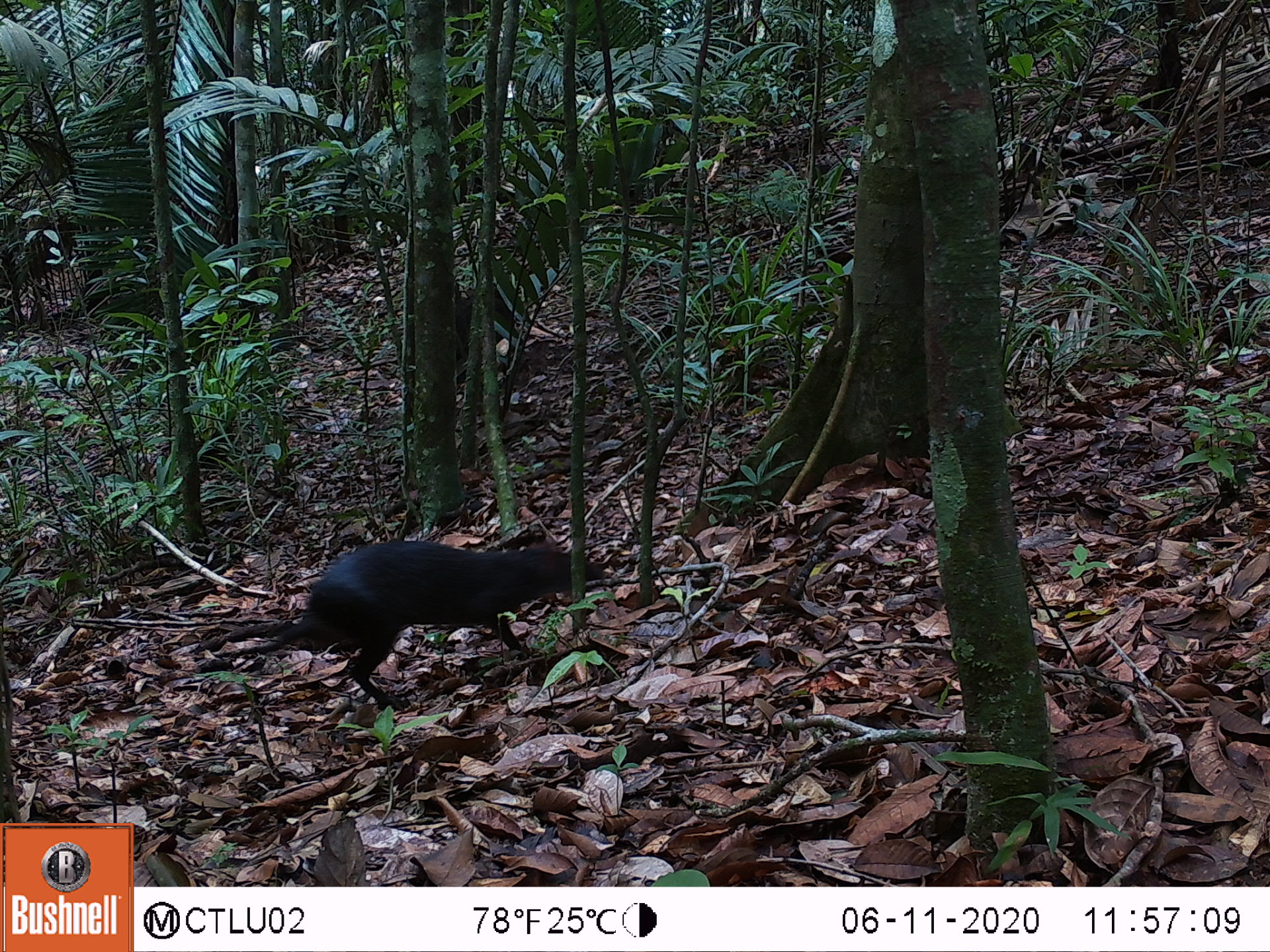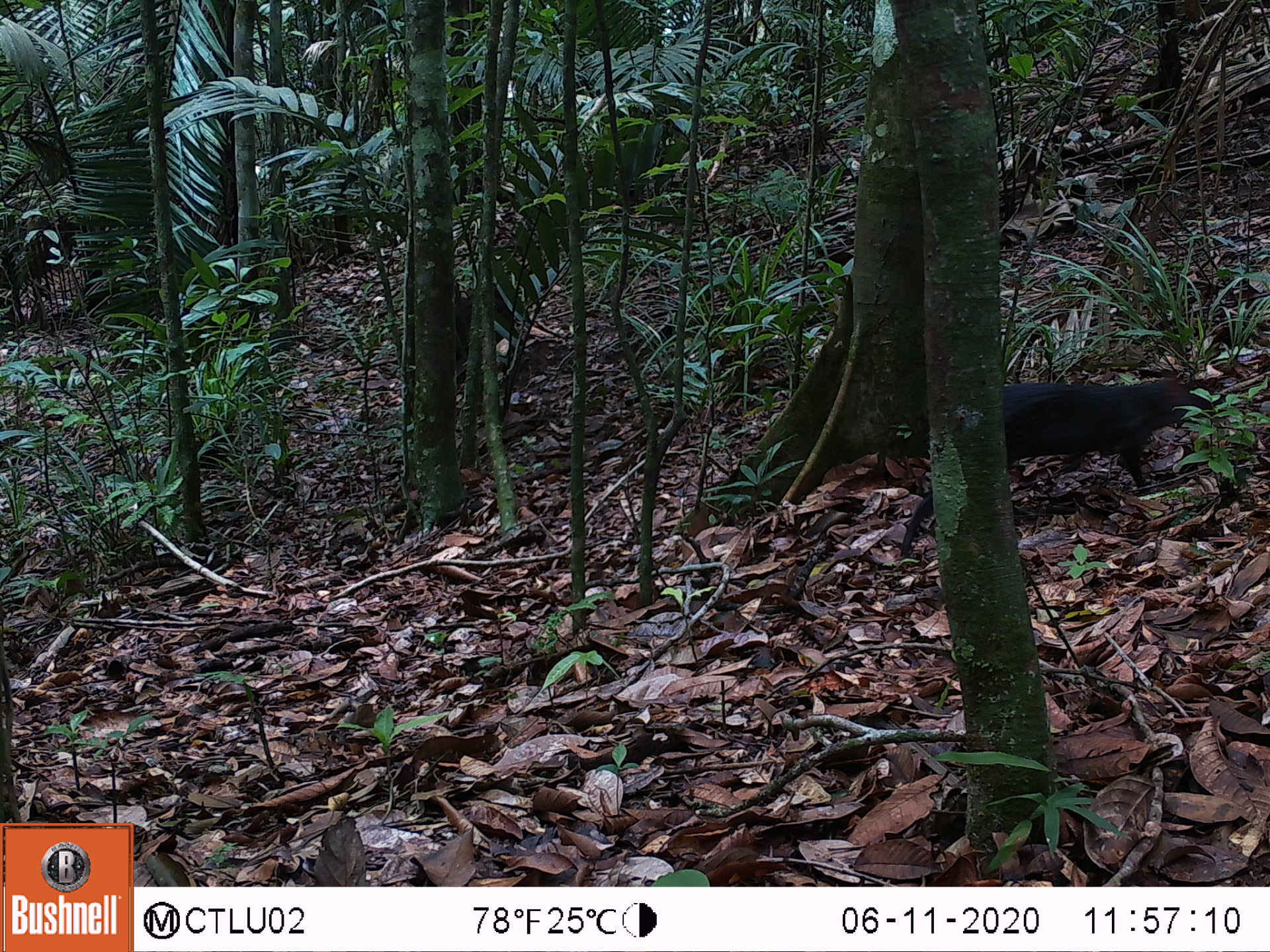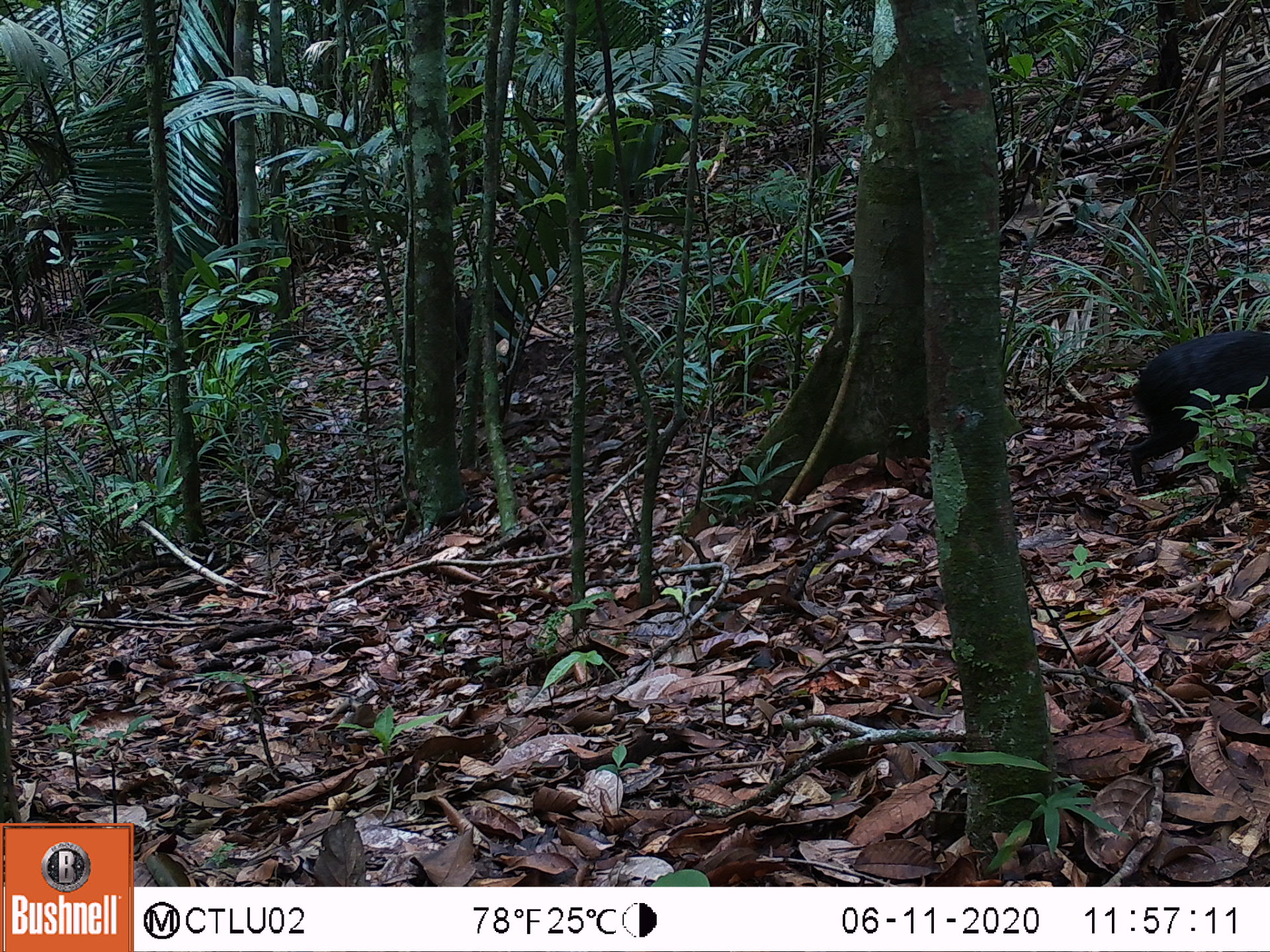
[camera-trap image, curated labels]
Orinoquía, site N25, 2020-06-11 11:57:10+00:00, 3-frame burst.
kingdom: Animalia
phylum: Chordata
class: Mammalia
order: Rodentia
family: Dasyproctidae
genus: Dasyprocta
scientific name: Dasyprocta fuliginosa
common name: black agouti